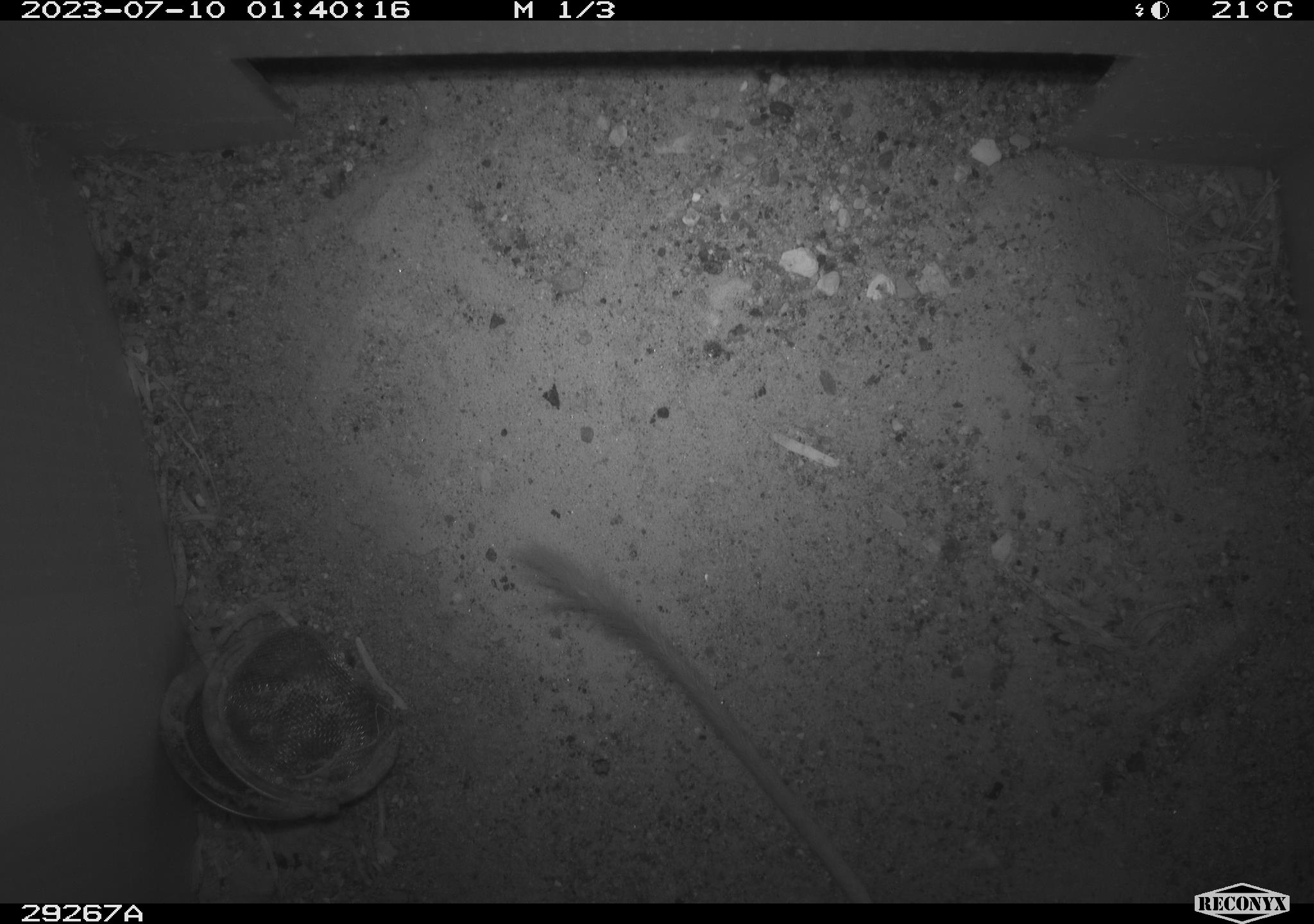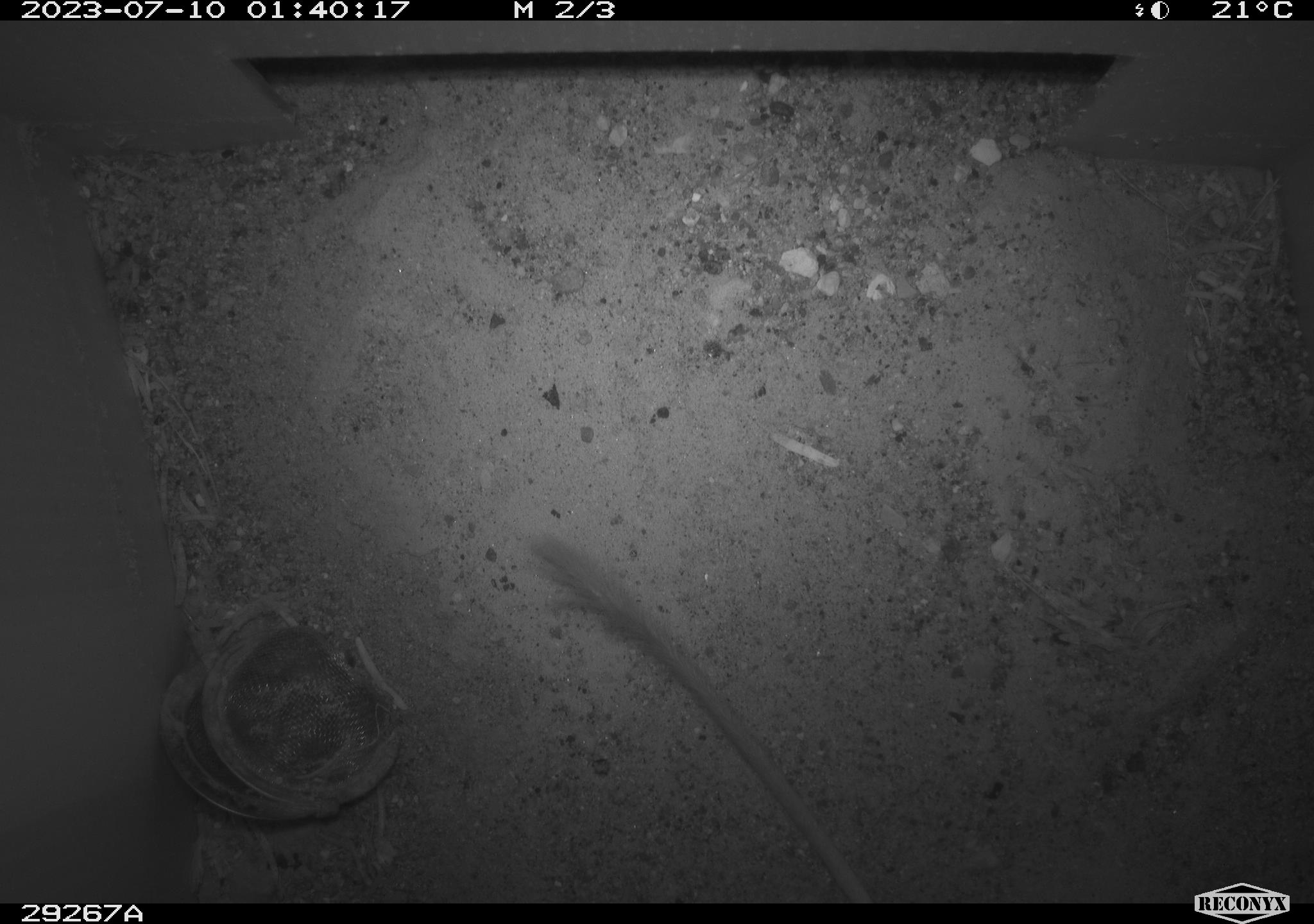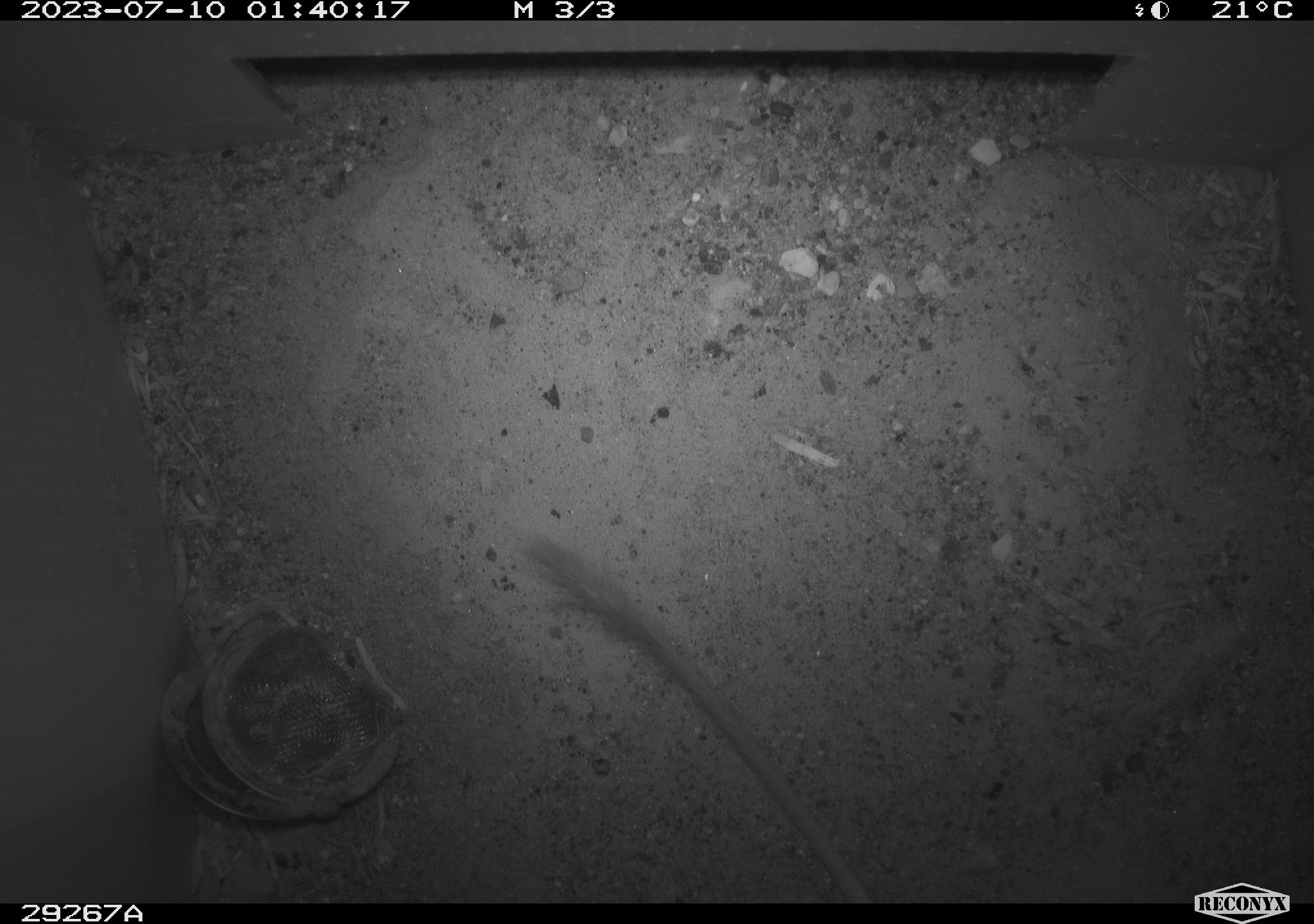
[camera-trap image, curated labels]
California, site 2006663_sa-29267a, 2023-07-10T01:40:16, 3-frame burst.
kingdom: Animalia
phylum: Chordata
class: Mammalia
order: Rodentia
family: Heteromyidae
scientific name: Heteromyidae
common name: kangaroo rats and pocket mice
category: heteromyidae family